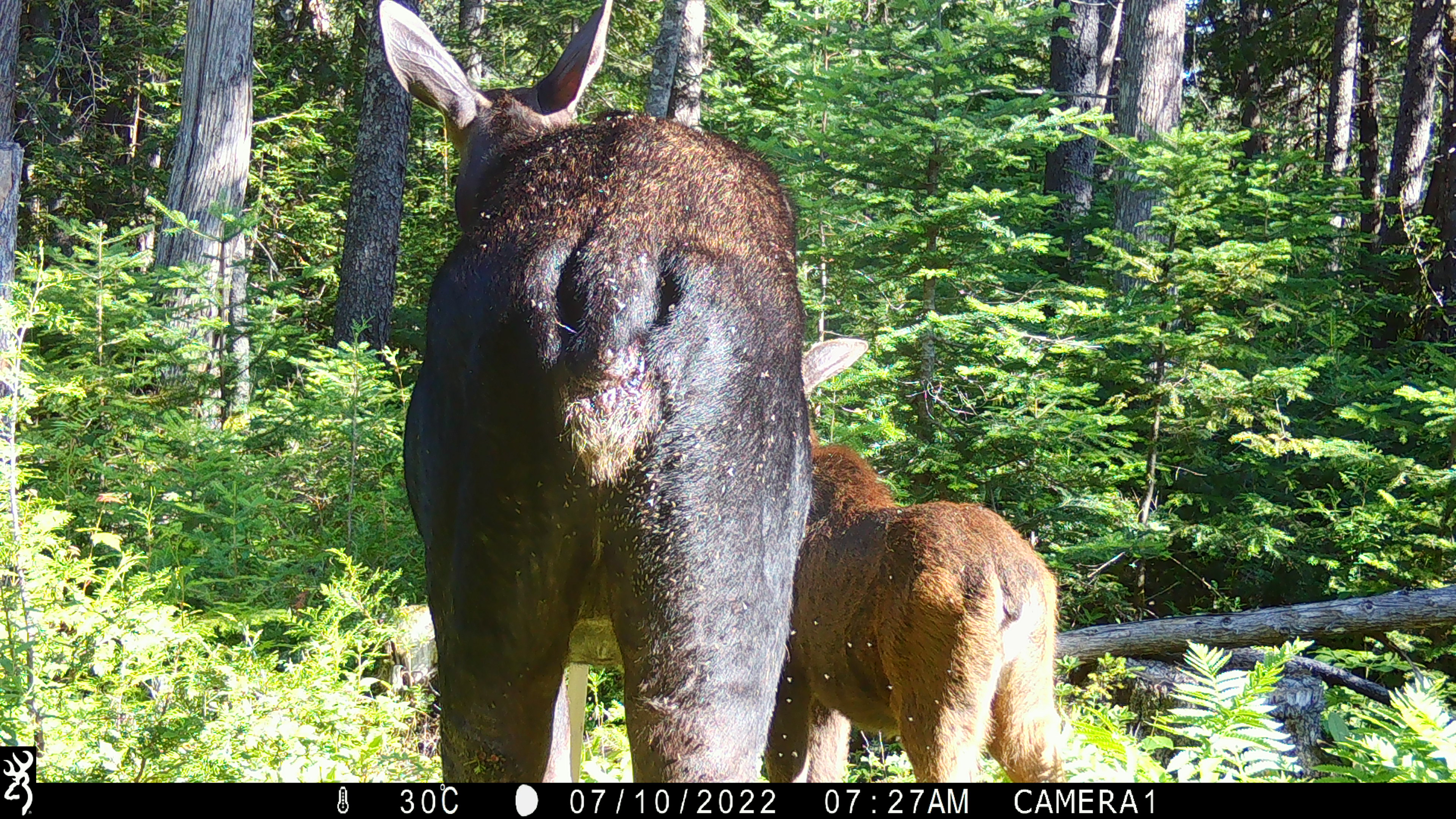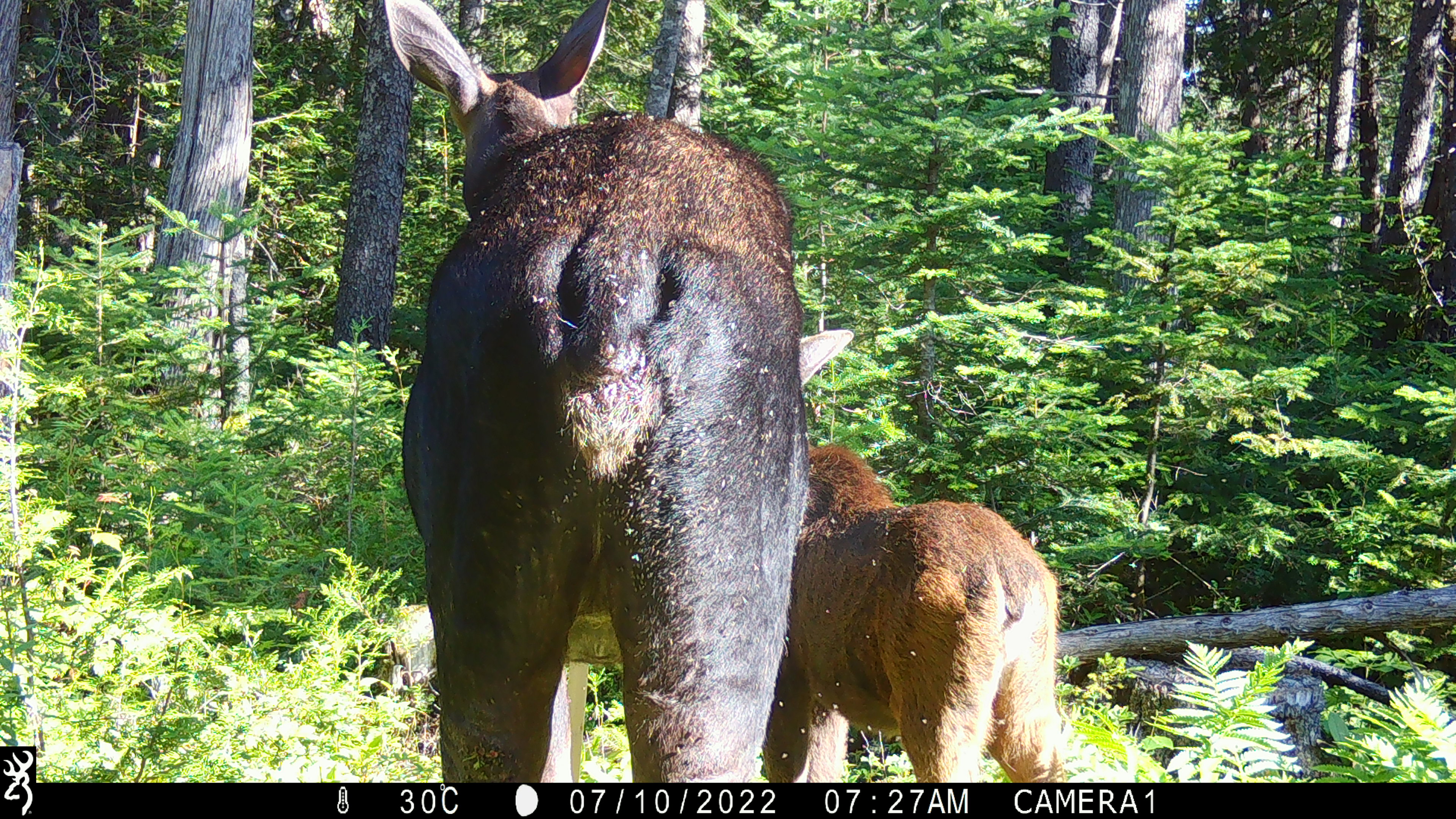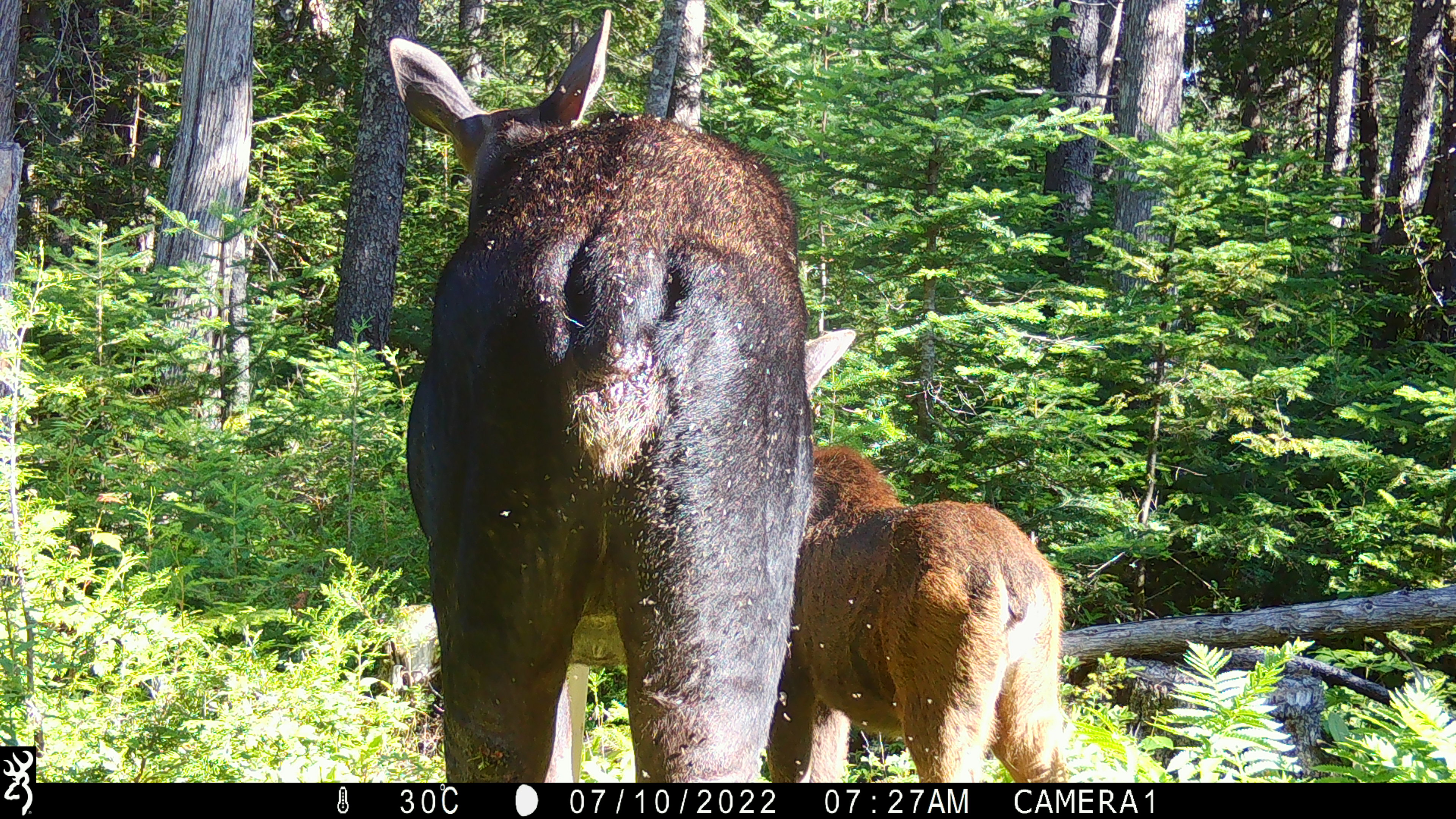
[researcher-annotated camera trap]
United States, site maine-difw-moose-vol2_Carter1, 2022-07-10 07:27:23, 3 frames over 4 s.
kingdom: Animalia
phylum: Chordata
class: Mammalia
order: Artiodactyla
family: Cervidae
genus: Alces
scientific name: Alces alces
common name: moose